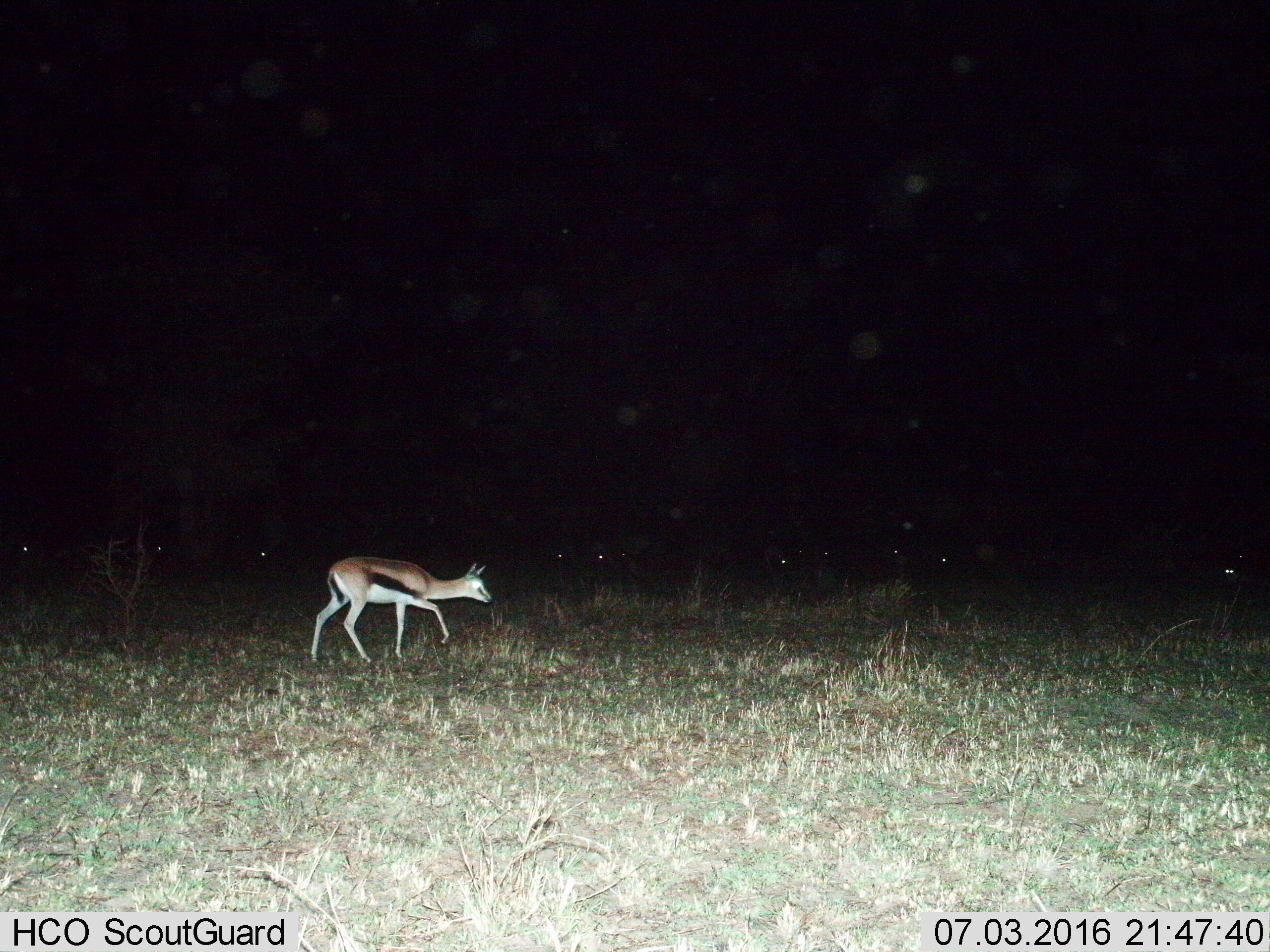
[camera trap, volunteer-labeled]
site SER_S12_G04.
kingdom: Animalia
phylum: Chordata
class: Mammalia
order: Artiodactyla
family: Bovidae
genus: Eudorcas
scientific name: Eudorcas thomsonii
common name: thomson's gazelle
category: gazellethomsons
Gazellethomsons (thomson's gazelle) (Eudorcas thomsonii), count 1. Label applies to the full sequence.